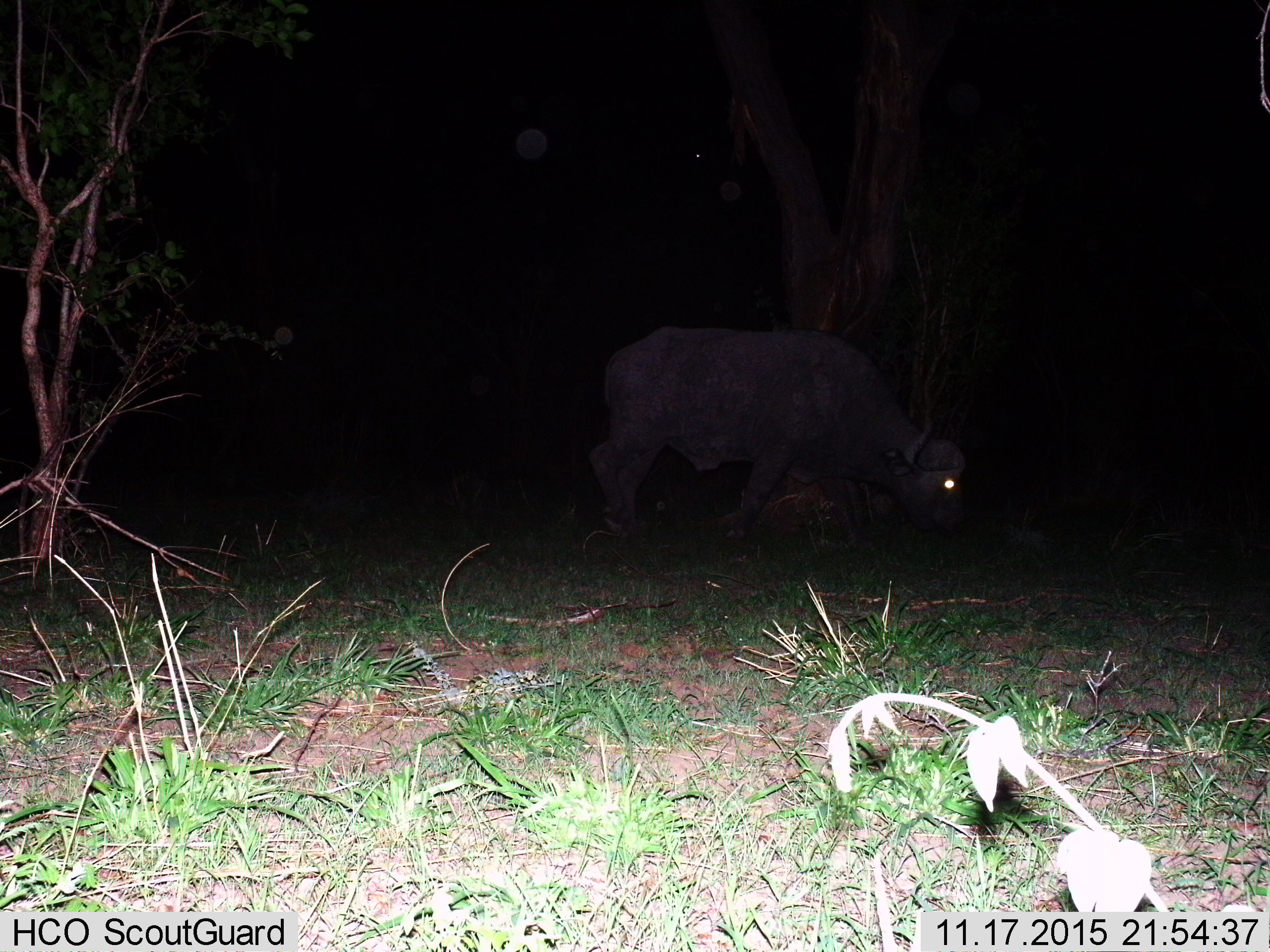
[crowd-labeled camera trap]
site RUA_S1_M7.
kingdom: Animalia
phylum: Chordata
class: Mammalia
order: Artiodactyla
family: Bovidae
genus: Syncerus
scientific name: Syncerus caffer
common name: african buffalo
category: buffalo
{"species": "buffalo (african buffalo) (Syncerus caffer)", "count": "1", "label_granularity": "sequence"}